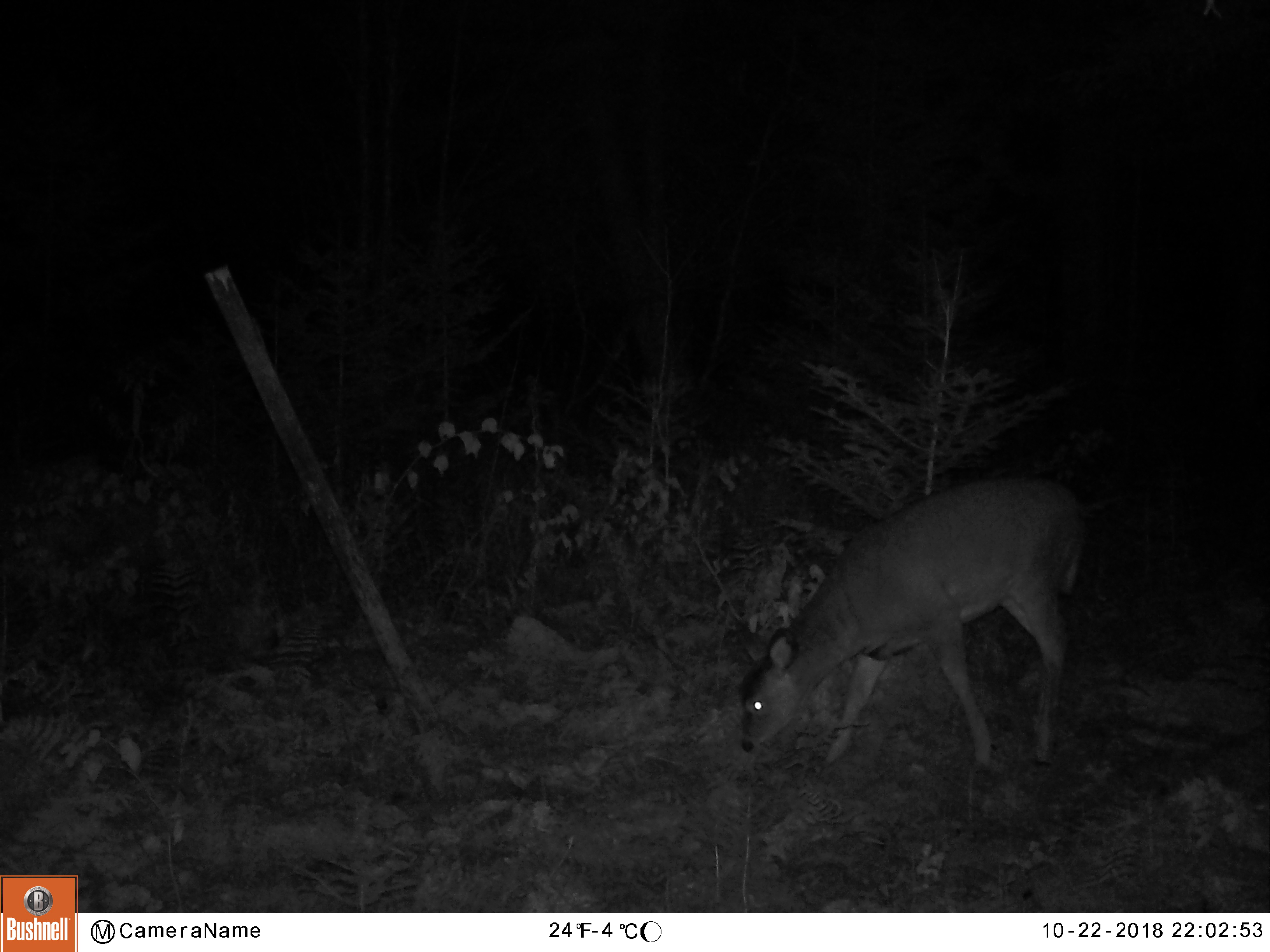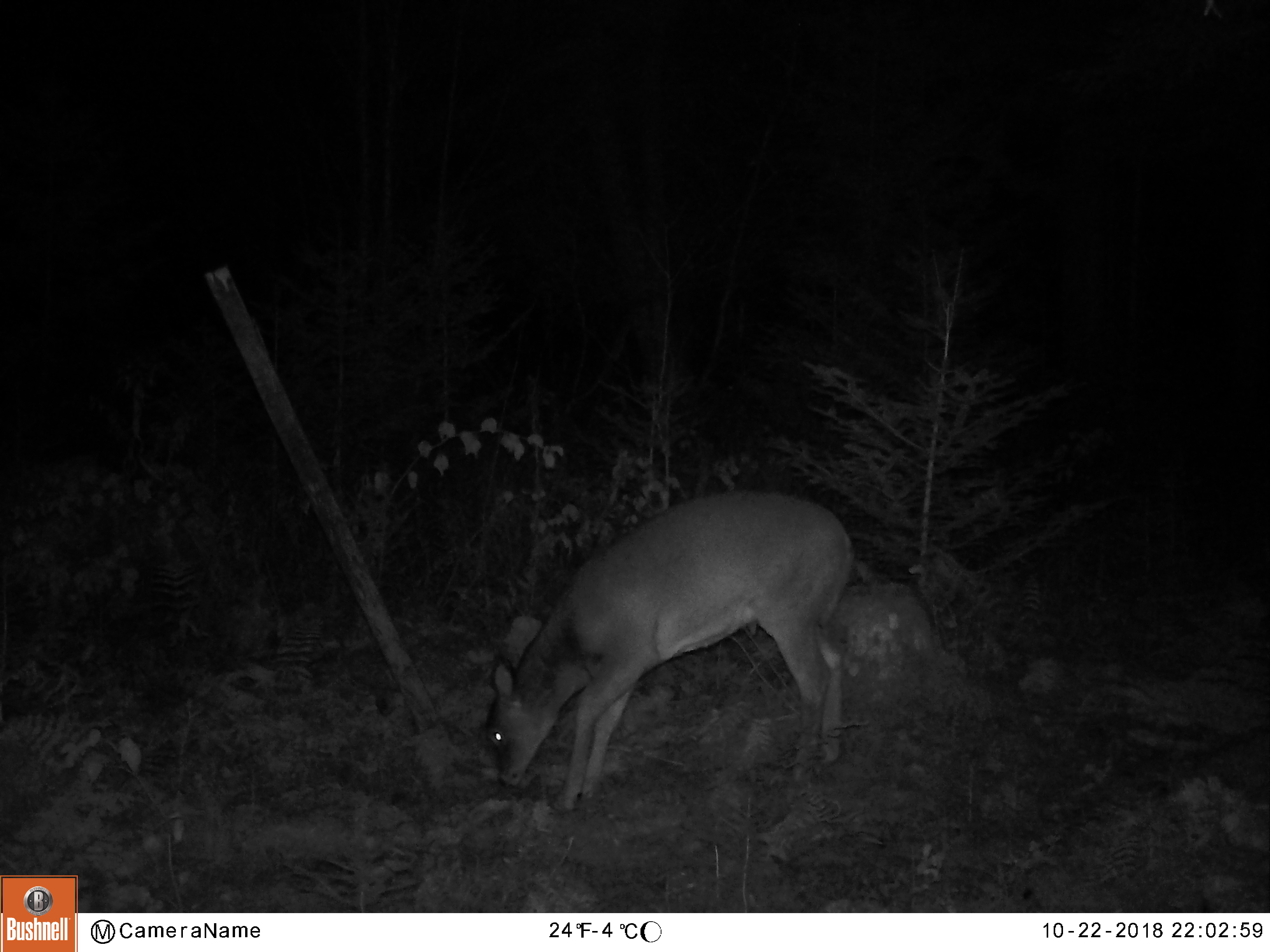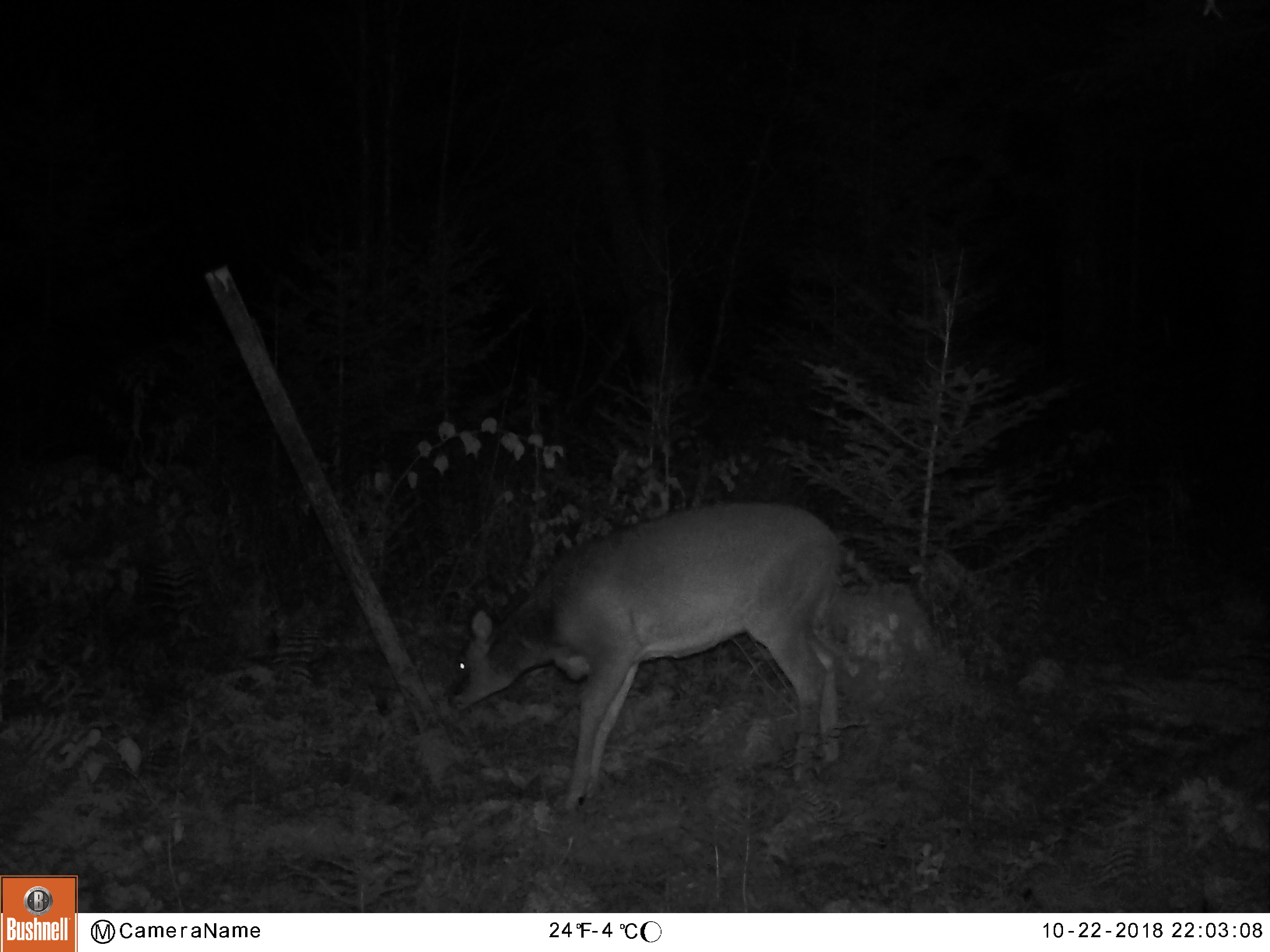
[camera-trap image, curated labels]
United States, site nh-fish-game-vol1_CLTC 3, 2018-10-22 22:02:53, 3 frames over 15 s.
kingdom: Animalia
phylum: Chordata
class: Mammalia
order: Artiodactyla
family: Cervidae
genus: Odocoileus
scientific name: Odocoileus virginianus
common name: white-tailed deer